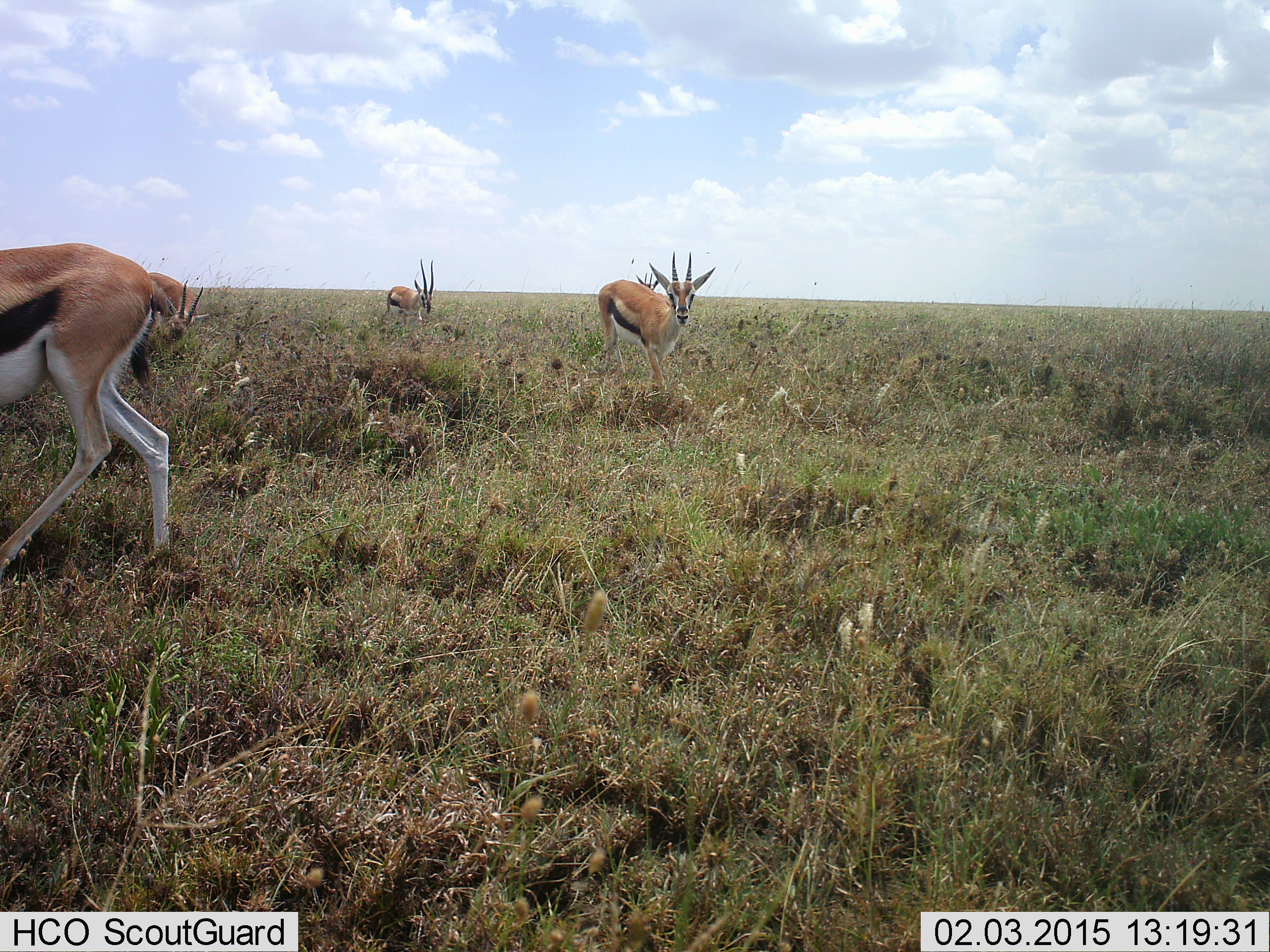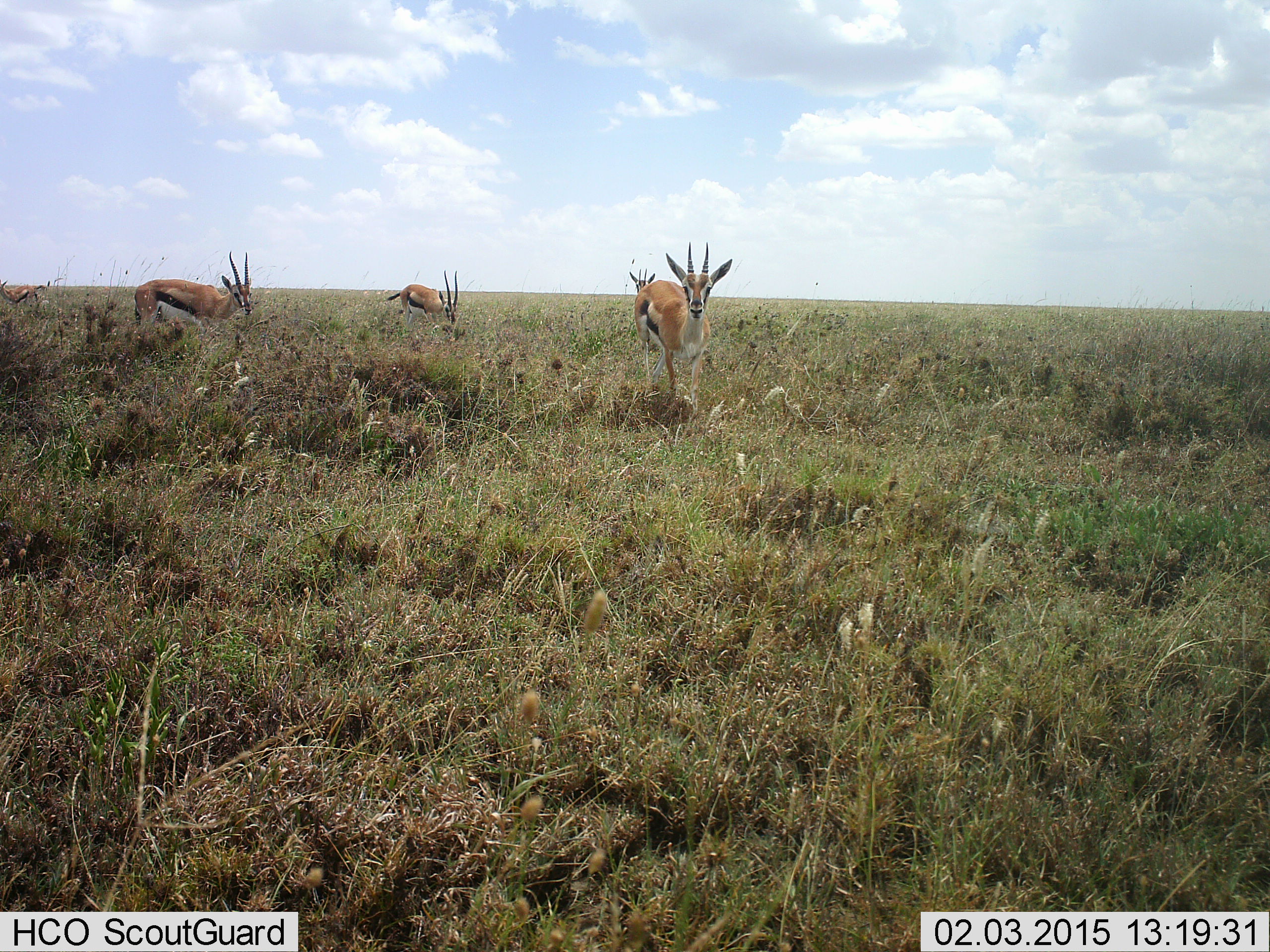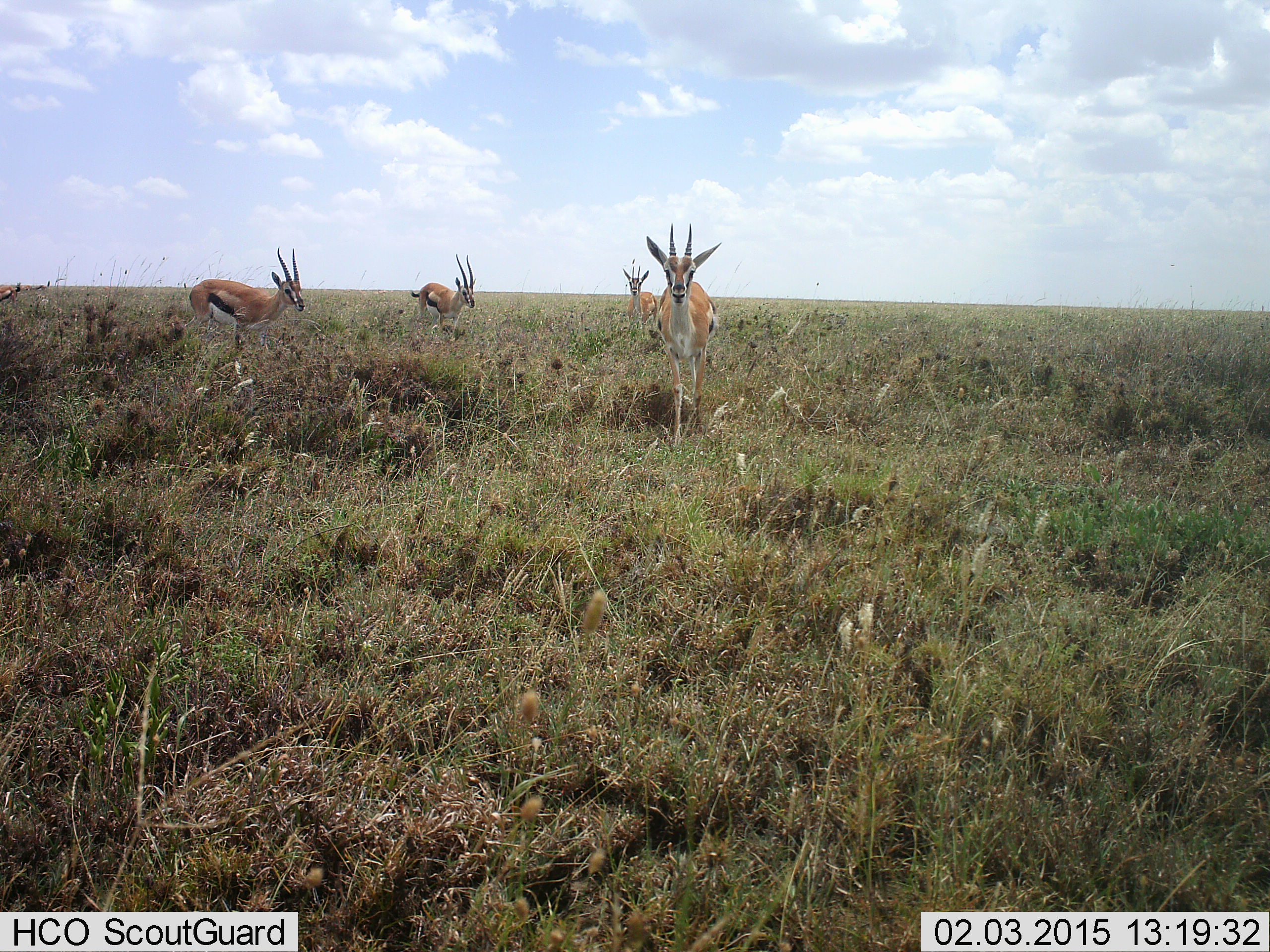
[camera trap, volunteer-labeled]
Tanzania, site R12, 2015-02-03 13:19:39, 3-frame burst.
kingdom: Animalia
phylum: Chordata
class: Mammalia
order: Artiodactyla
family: Bovidae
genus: Eudorcas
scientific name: Eudorcas thomsonii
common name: thomson's gazelle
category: gazellethomsons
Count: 5.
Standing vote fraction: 70%.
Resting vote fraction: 10%.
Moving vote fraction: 50%.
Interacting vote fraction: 0%.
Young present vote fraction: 0%.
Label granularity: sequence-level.